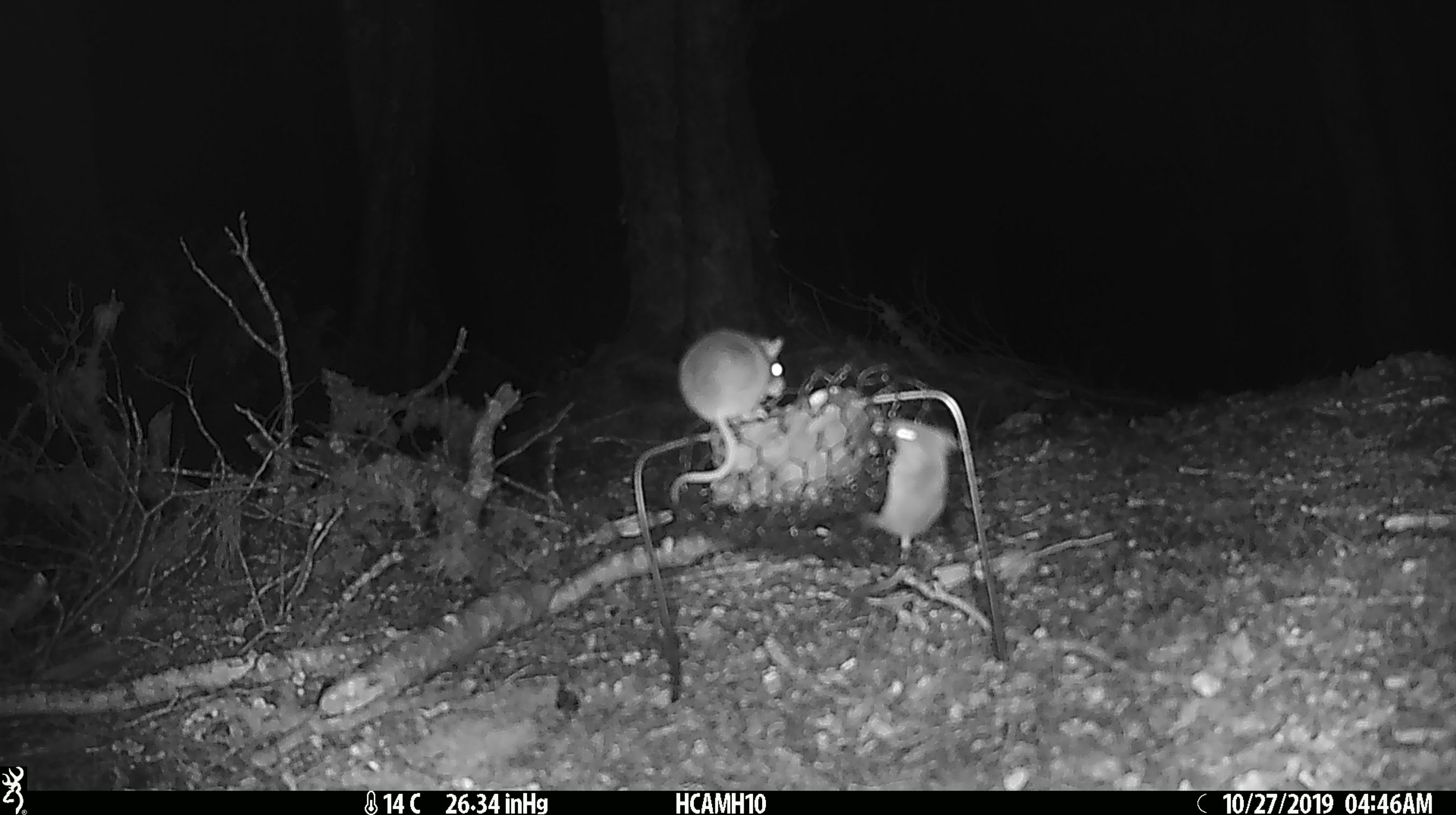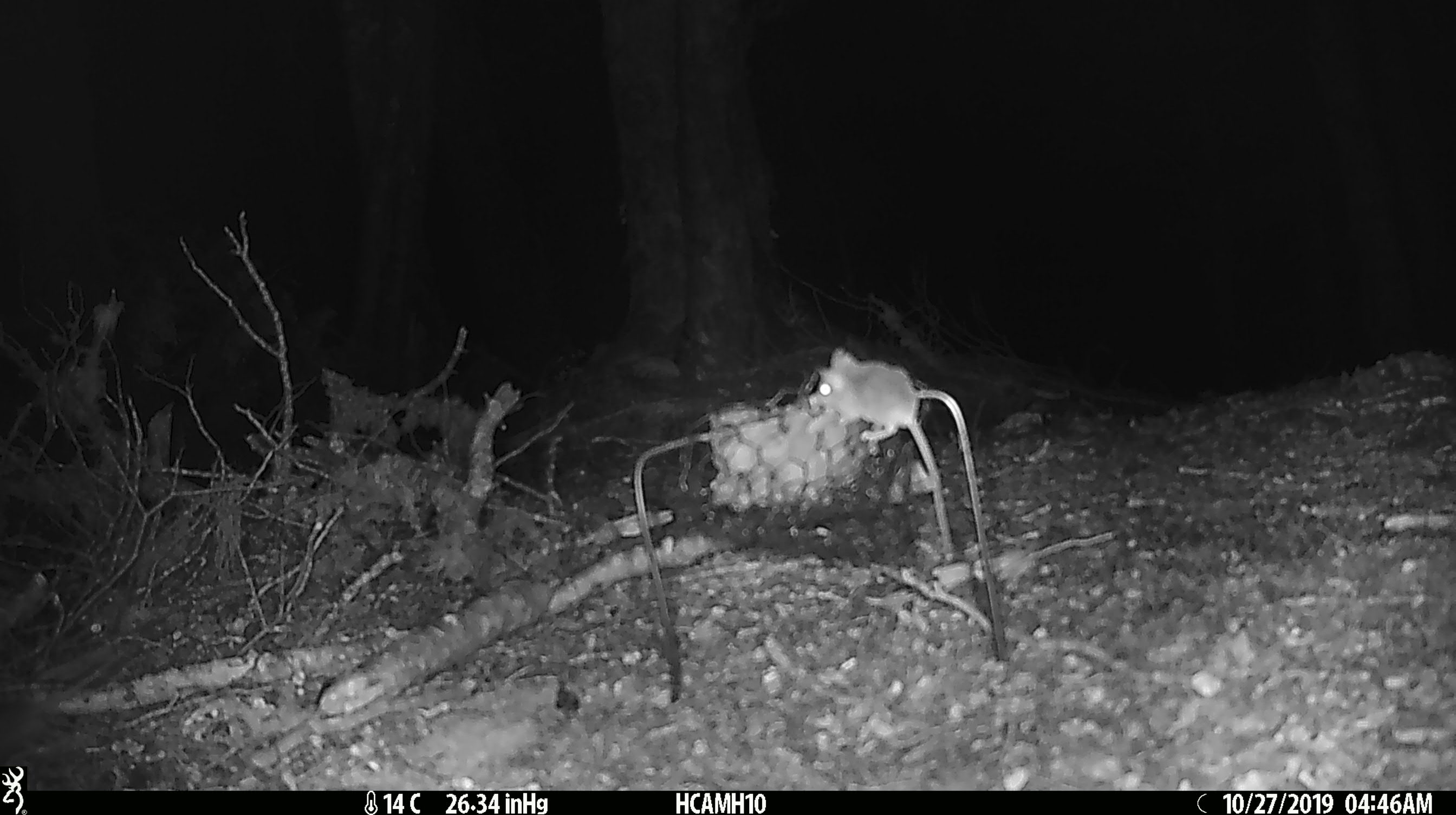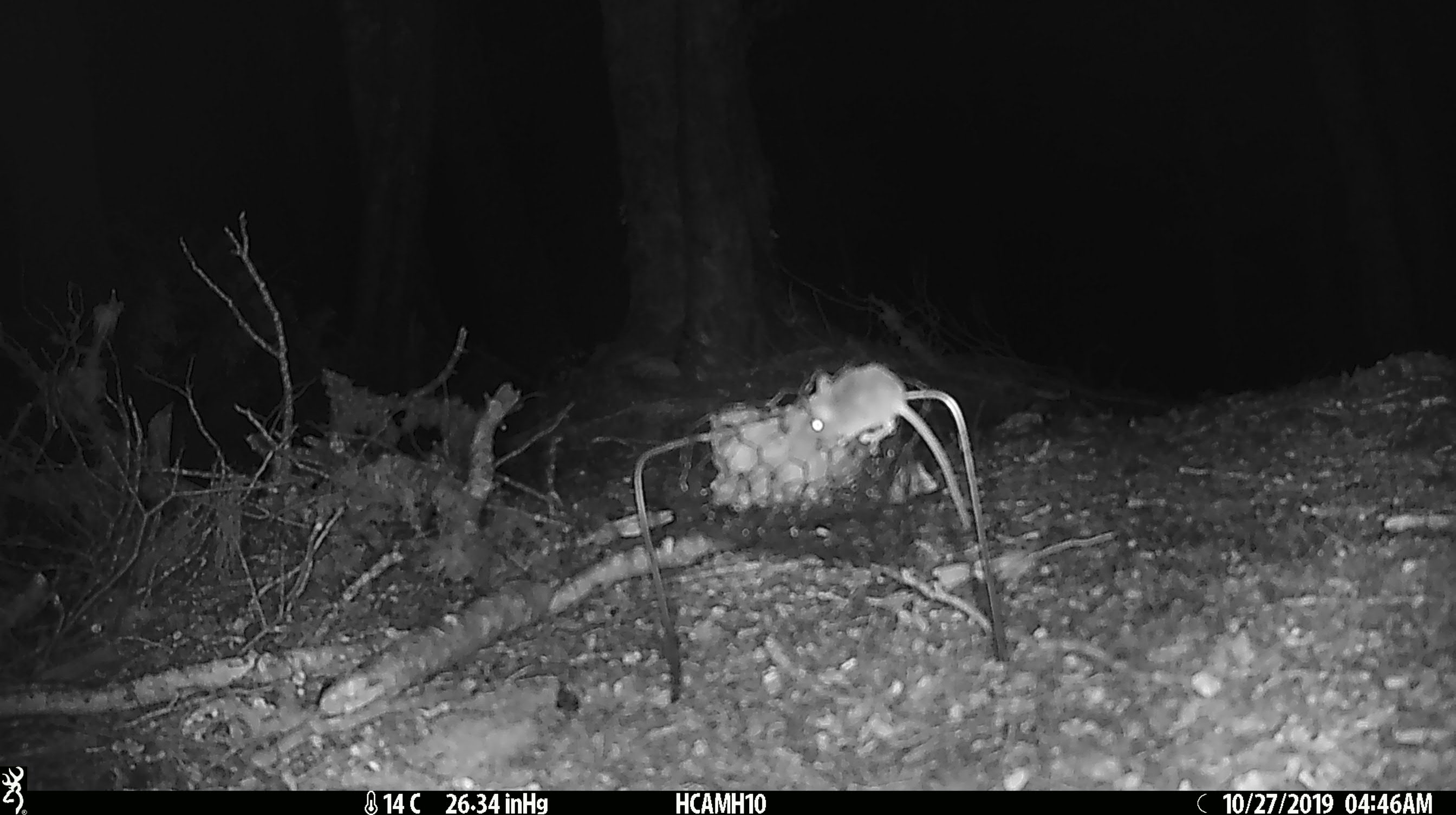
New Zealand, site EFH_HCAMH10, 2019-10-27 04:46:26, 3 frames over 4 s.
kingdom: Animalia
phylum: Chordata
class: Mammalia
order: Rodentia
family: Muridae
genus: Mus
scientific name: Mus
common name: mouse